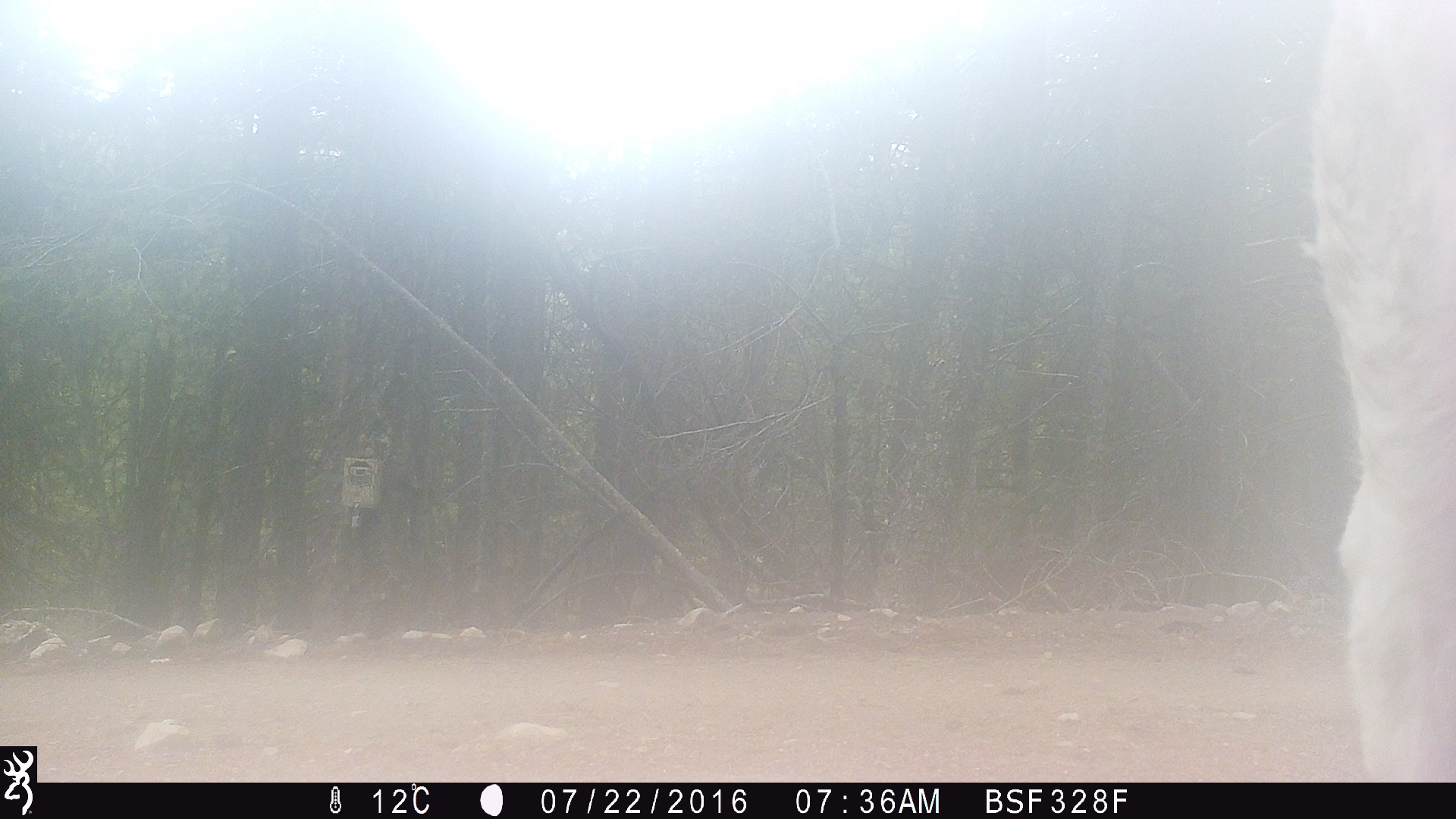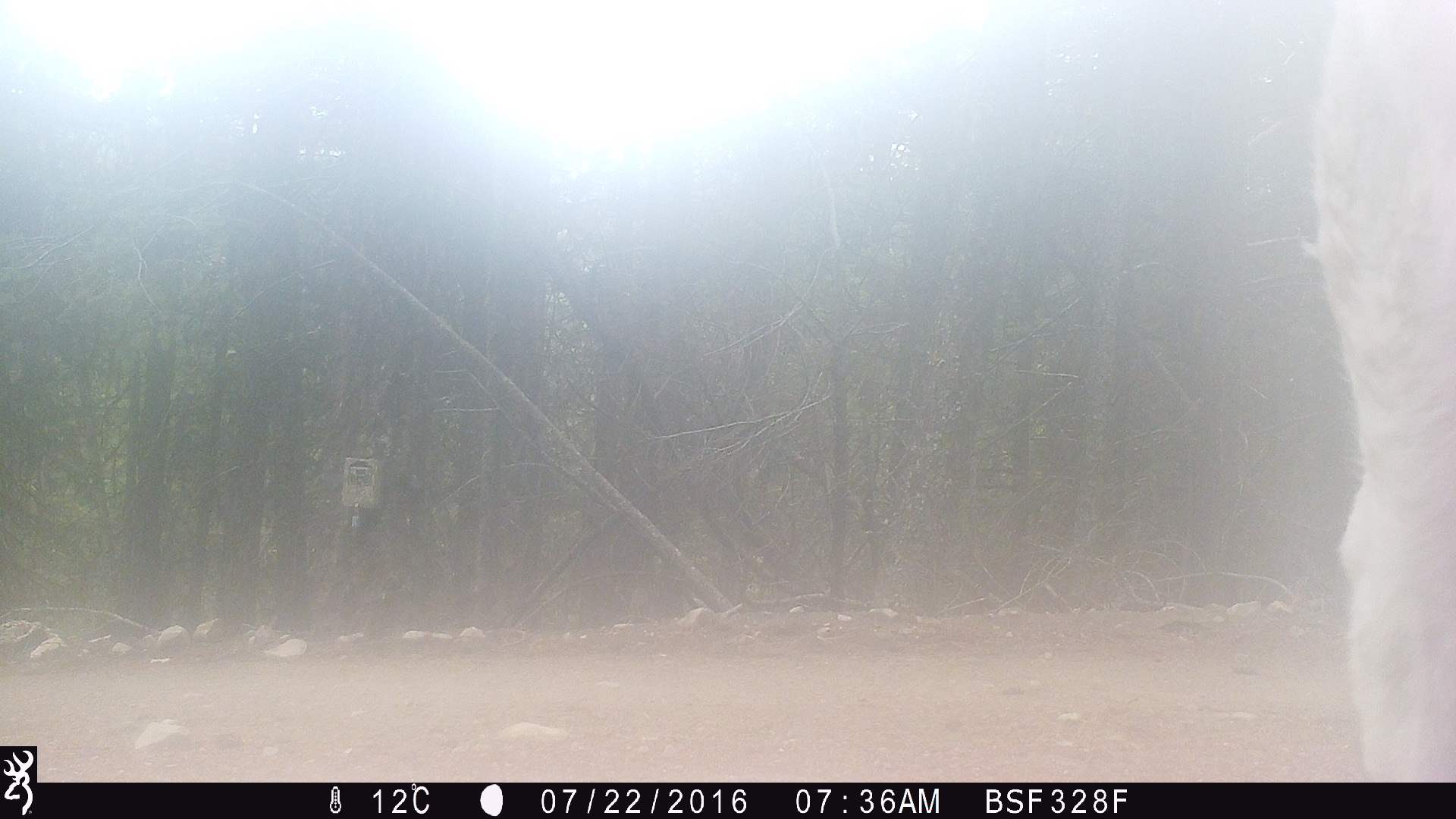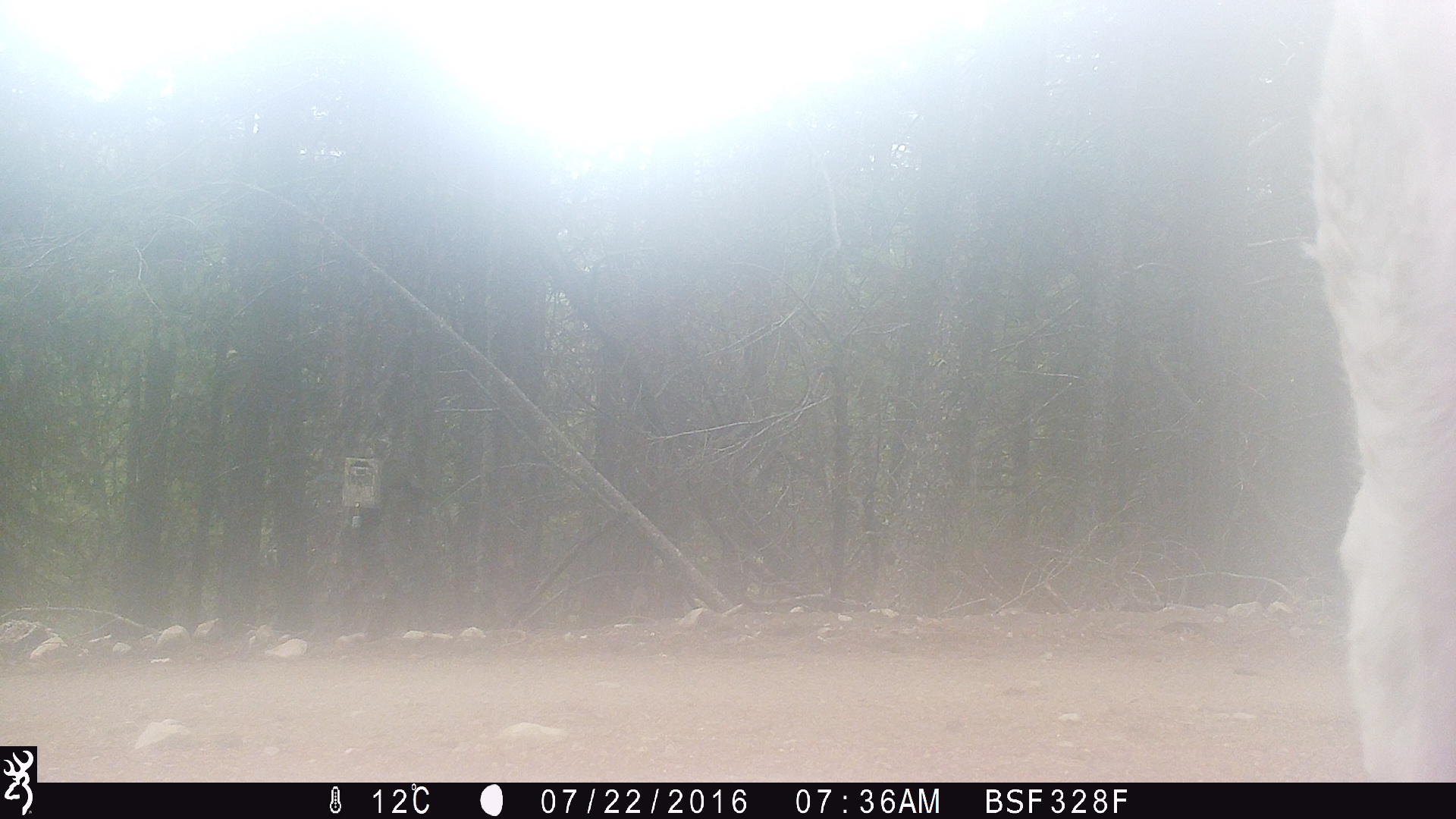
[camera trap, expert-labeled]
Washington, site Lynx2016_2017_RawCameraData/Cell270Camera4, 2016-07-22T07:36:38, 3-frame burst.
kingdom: Animalia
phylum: Chordata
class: Mammalia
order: Artiodactyla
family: Bovidae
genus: Bos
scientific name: Bos taurus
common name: domestic cattle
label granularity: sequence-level